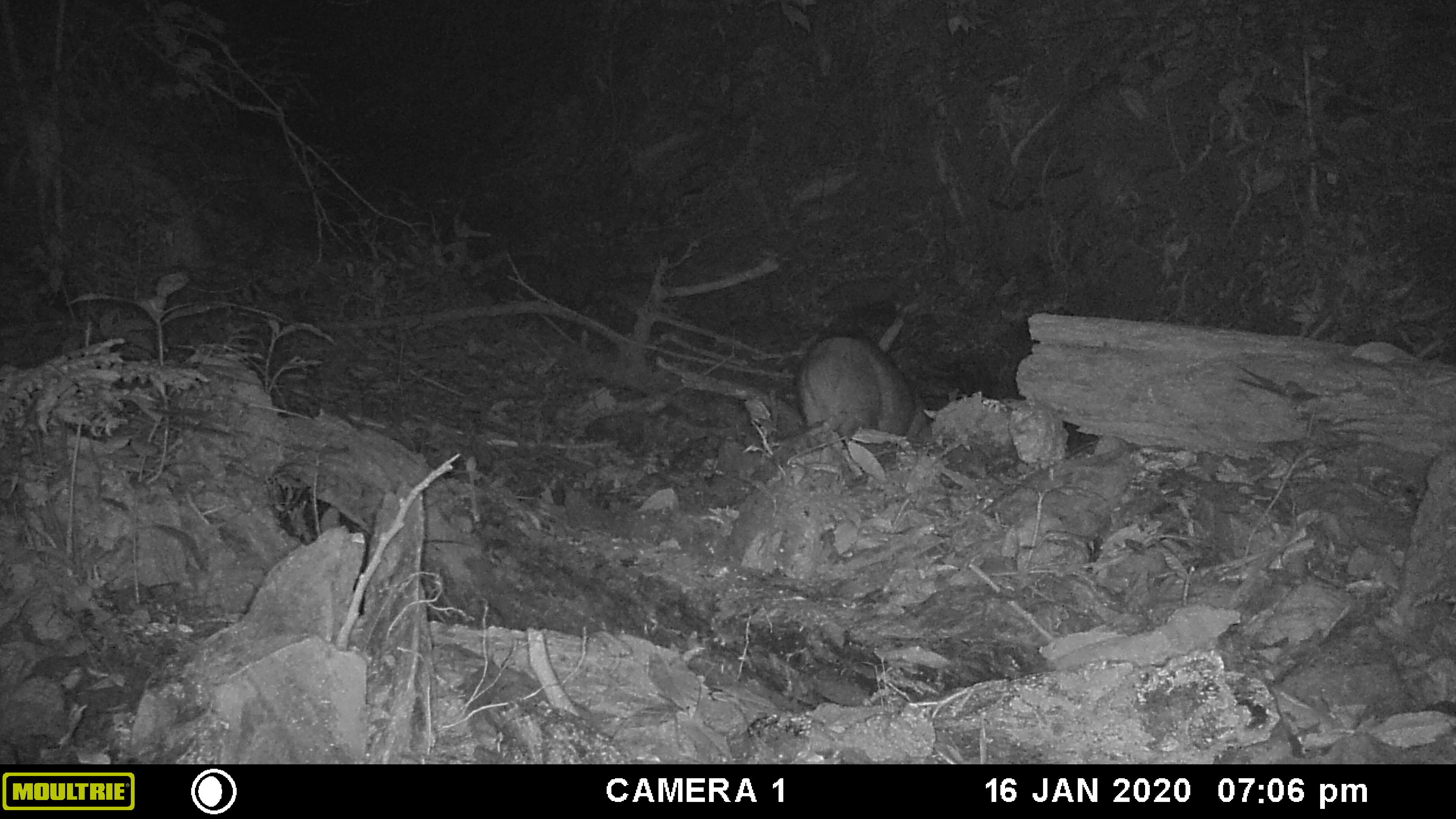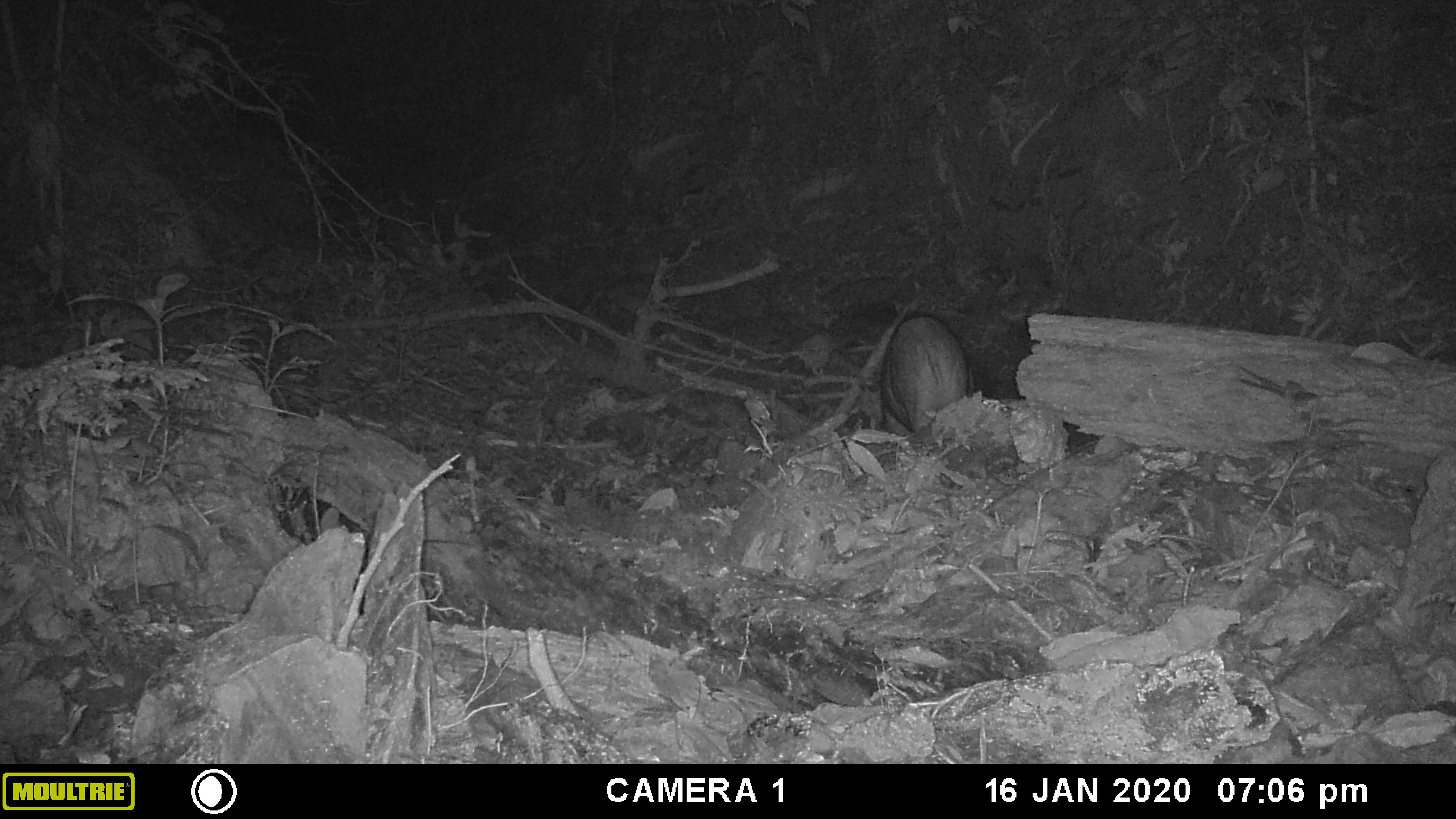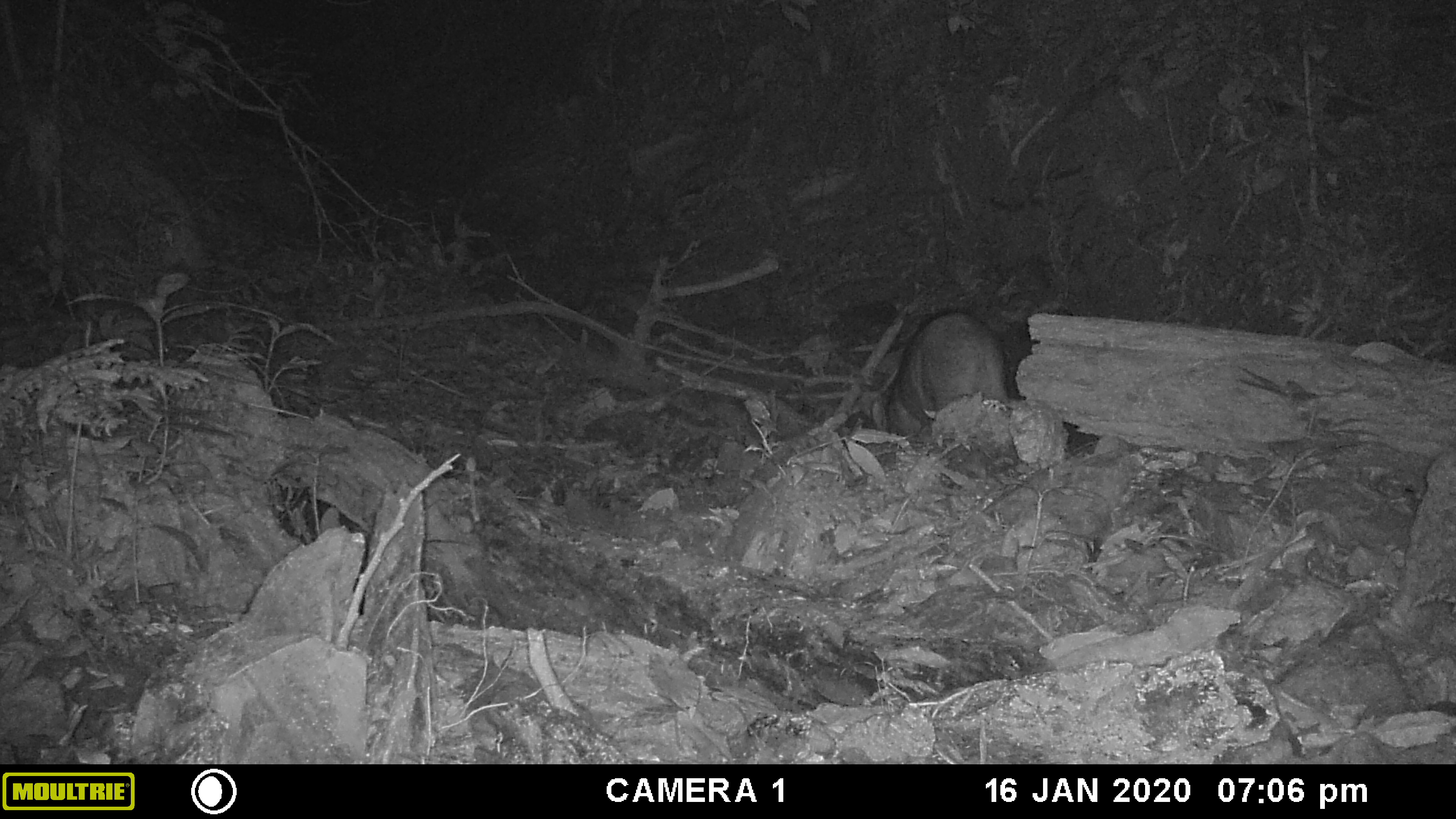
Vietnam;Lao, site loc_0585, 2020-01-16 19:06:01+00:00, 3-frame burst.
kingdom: Animalia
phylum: Chordata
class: Mammalia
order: Artiodactyla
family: Suidae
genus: Sus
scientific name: Sus scrofa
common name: eurasian wild pig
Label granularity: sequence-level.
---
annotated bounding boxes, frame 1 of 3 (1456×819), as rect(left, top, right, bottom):
eurasian wild pig: rect(797, 334, 934, 452)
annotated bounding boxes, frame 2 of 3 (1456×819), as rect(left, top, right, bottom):
eurasian wild pig: rect(881, 315, 976, 437)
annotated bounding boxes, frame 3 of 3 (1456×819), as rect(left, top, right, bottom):
eurasian wild pig: rect(871, 313, 1005, 433)